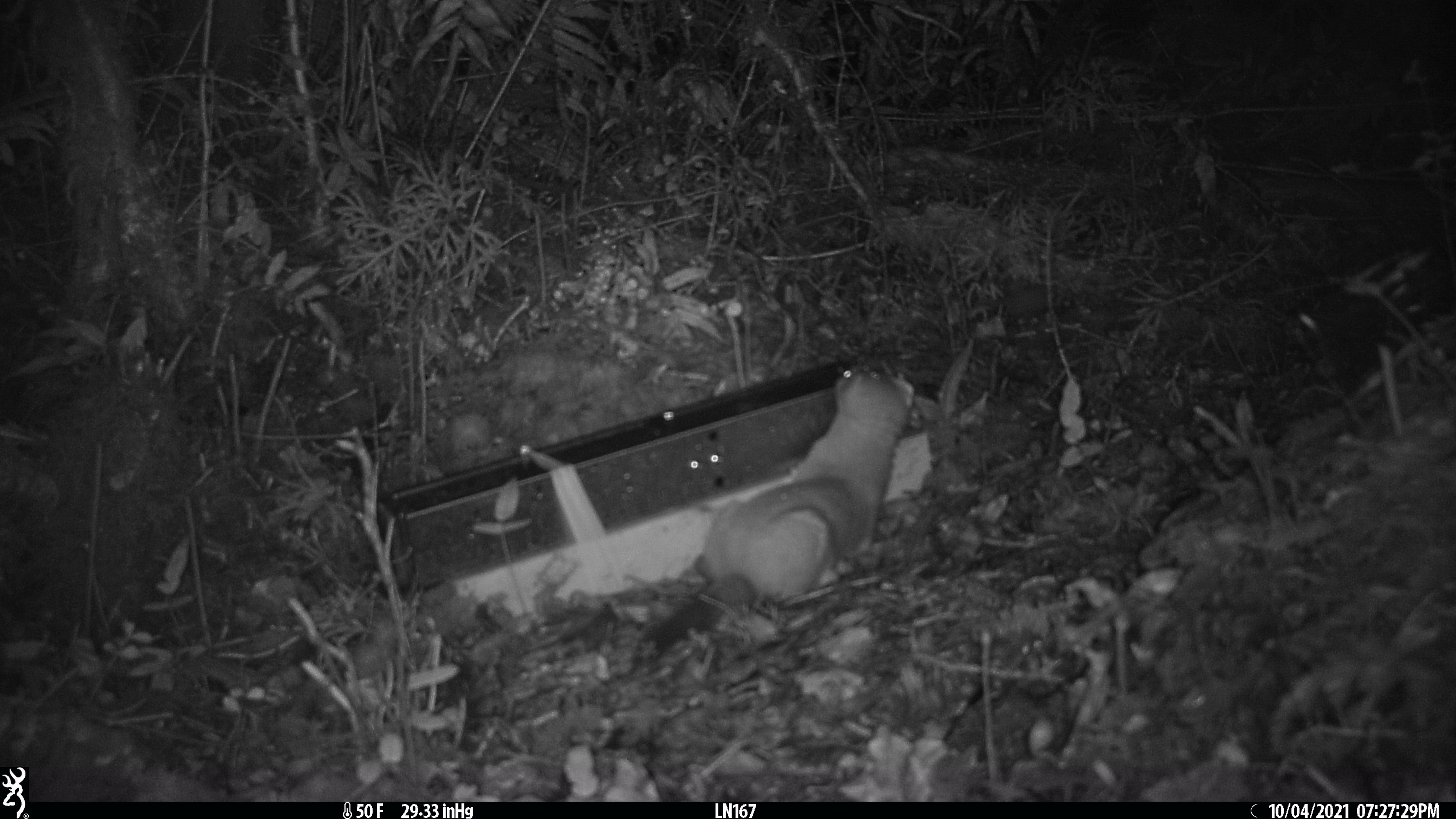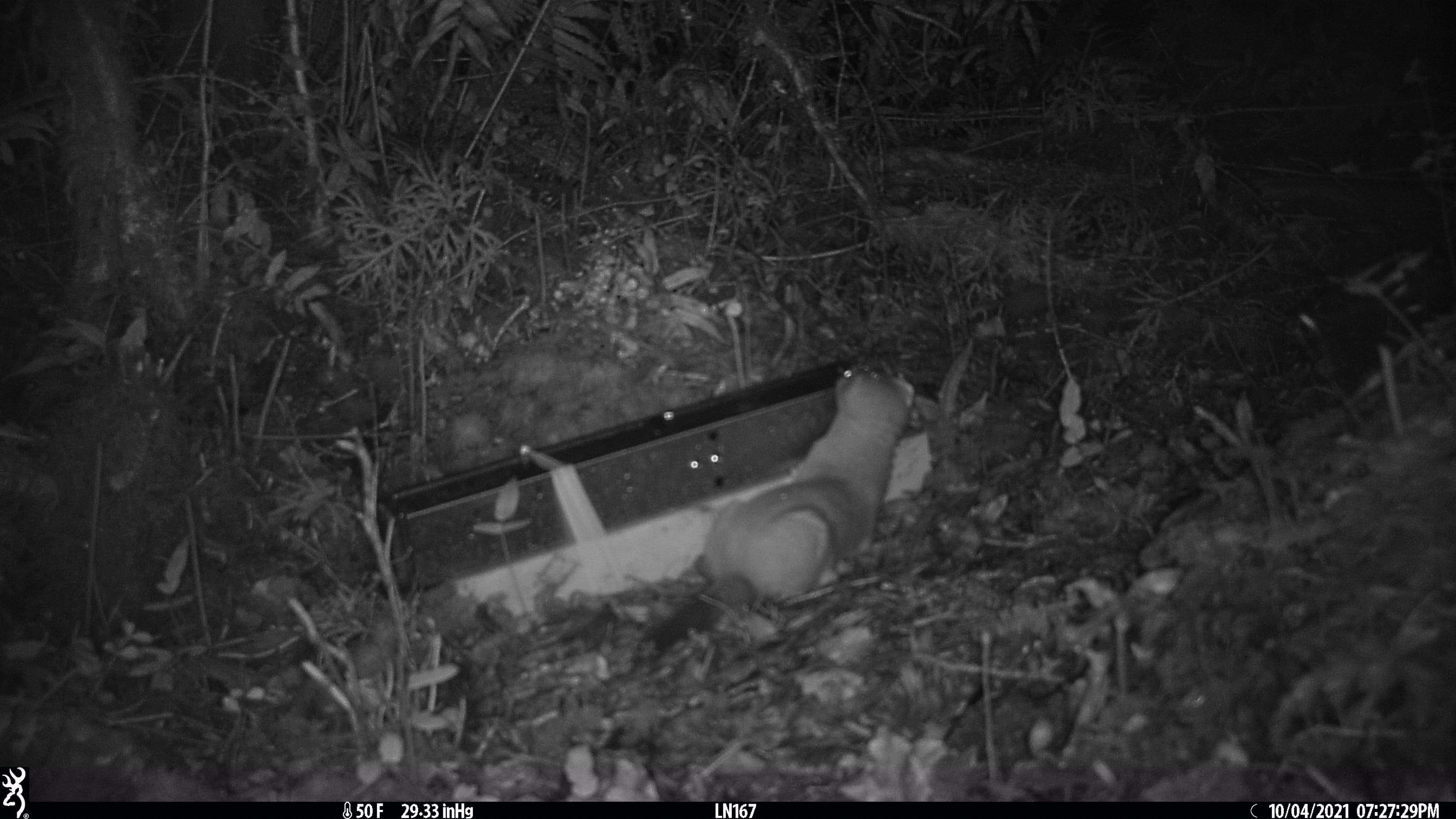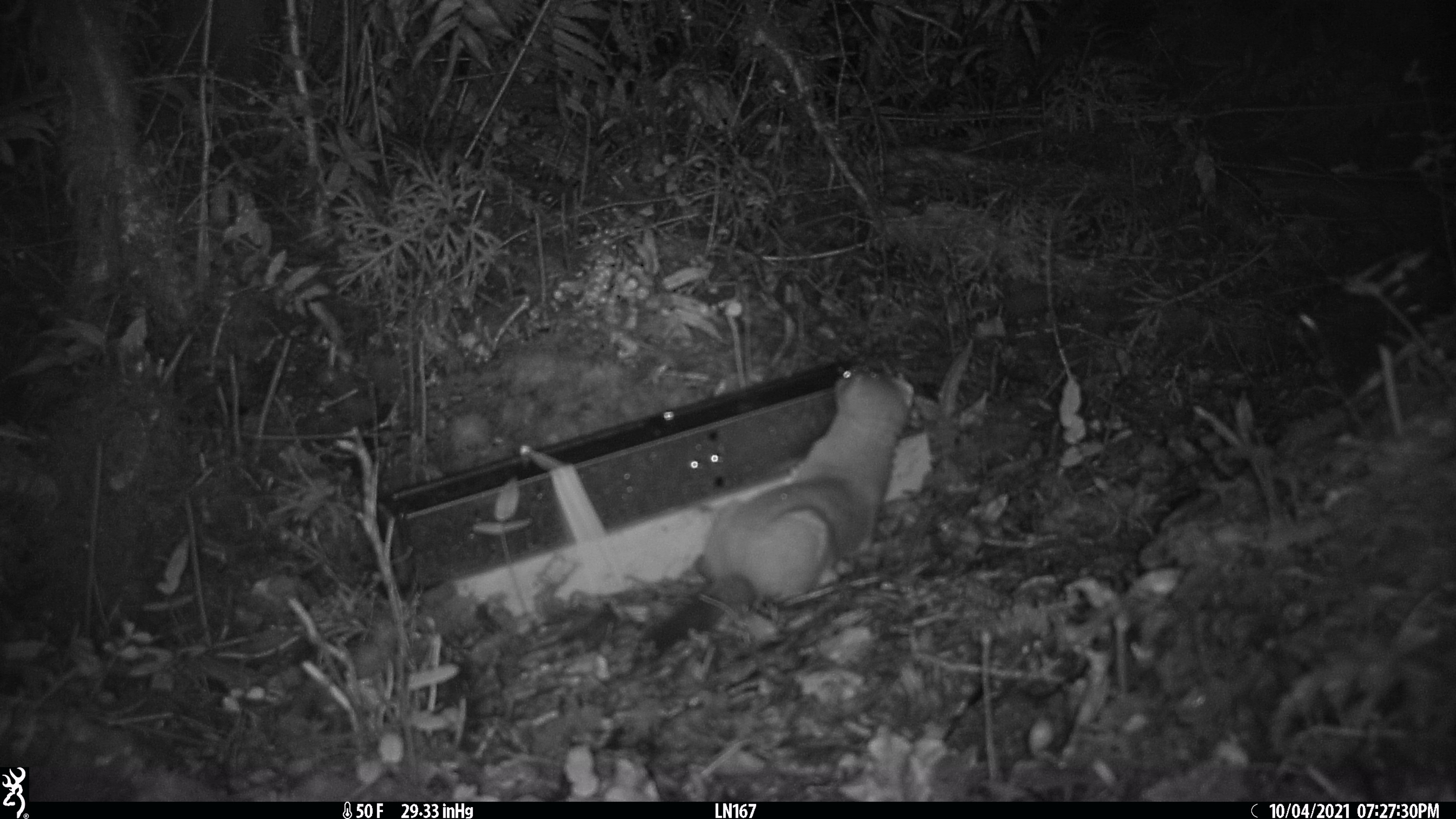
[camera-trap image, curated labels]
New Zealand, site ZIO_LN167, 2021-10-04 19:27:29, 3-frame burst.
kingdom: Animalia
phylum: Chordata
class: Mammalia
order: Carnivora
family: Mustelidae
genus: Mustela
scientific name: Mustela erminea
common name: stoat